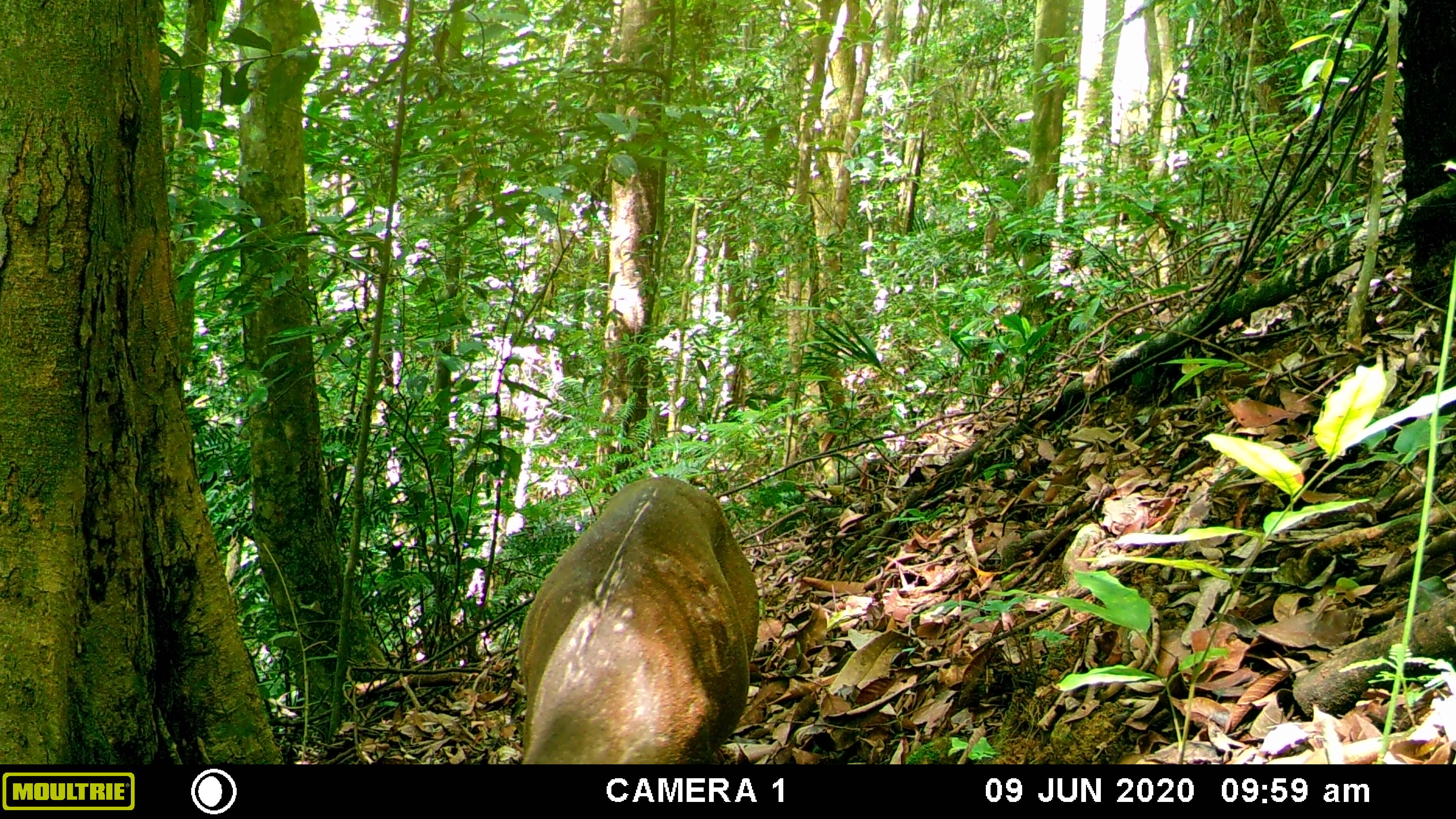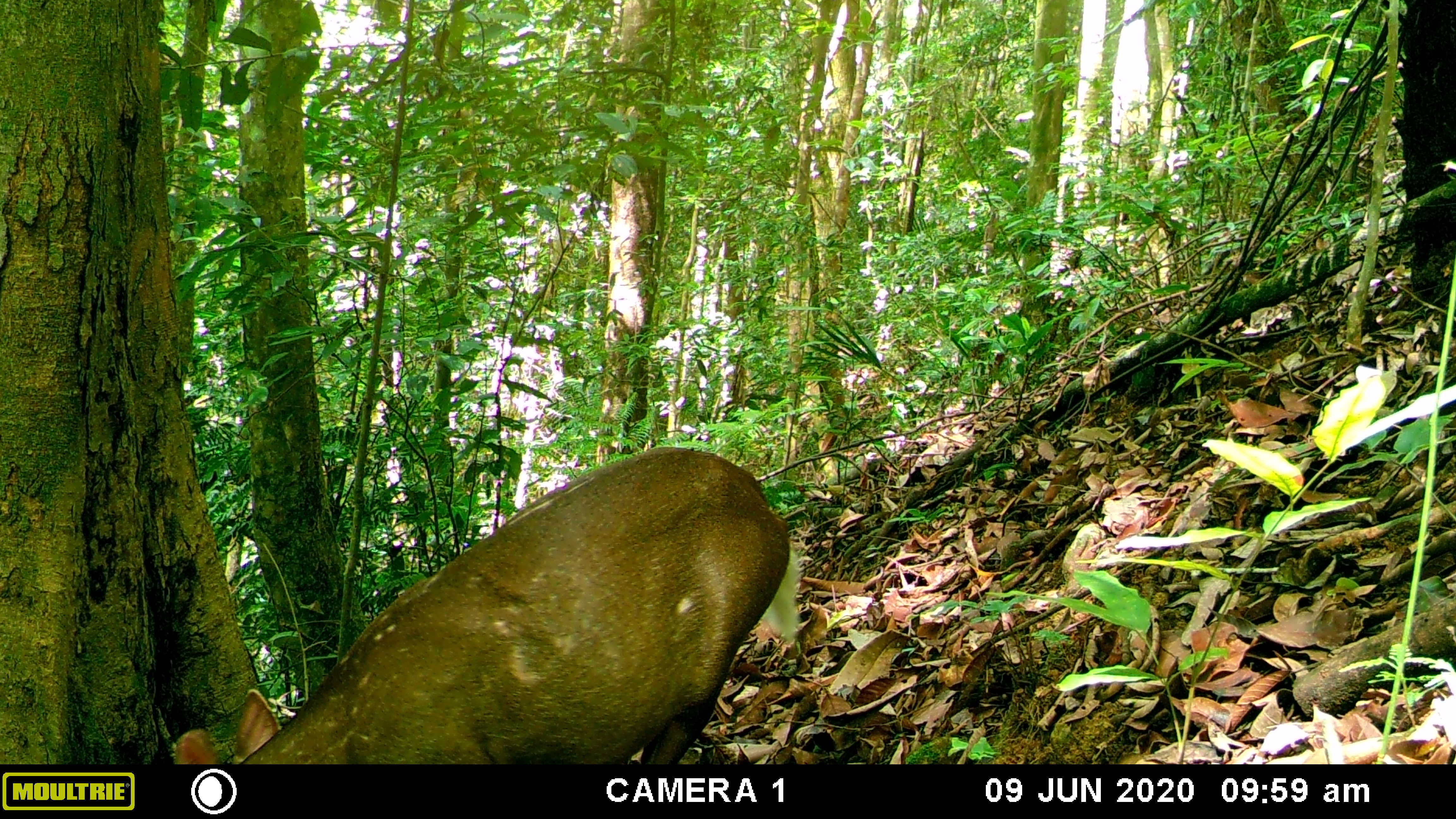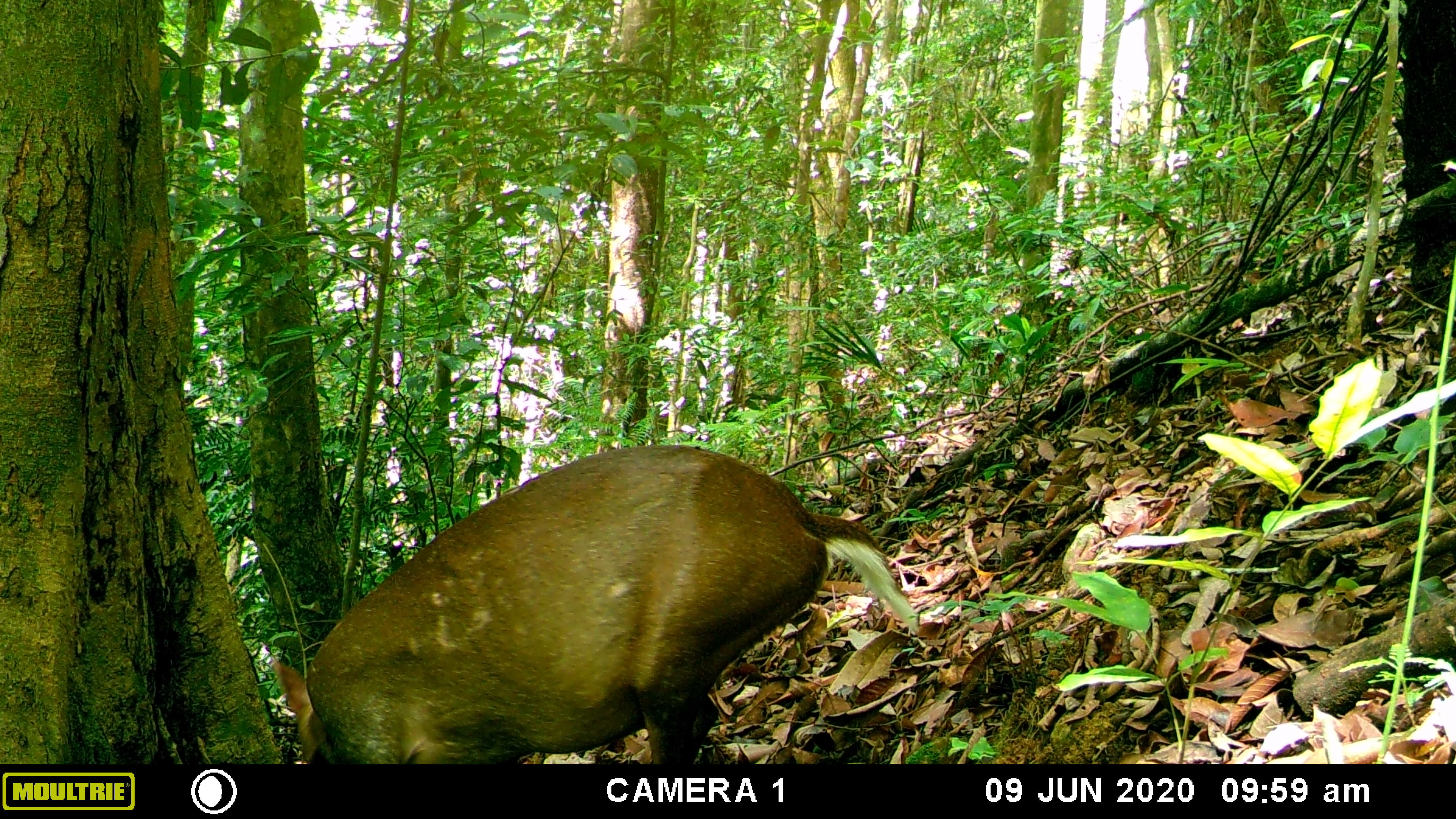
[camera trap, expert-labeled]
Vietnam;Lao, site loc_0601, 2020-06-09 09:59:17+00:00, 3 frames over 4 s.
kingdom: Animalia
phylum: Chordata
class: Mammalia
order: Artiodactyla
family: Cervidae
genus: Muntiacus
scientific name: Muntiacus rooseveltorum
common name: roosevelt's muntjac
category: roosevelts muntjac group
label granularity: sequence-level